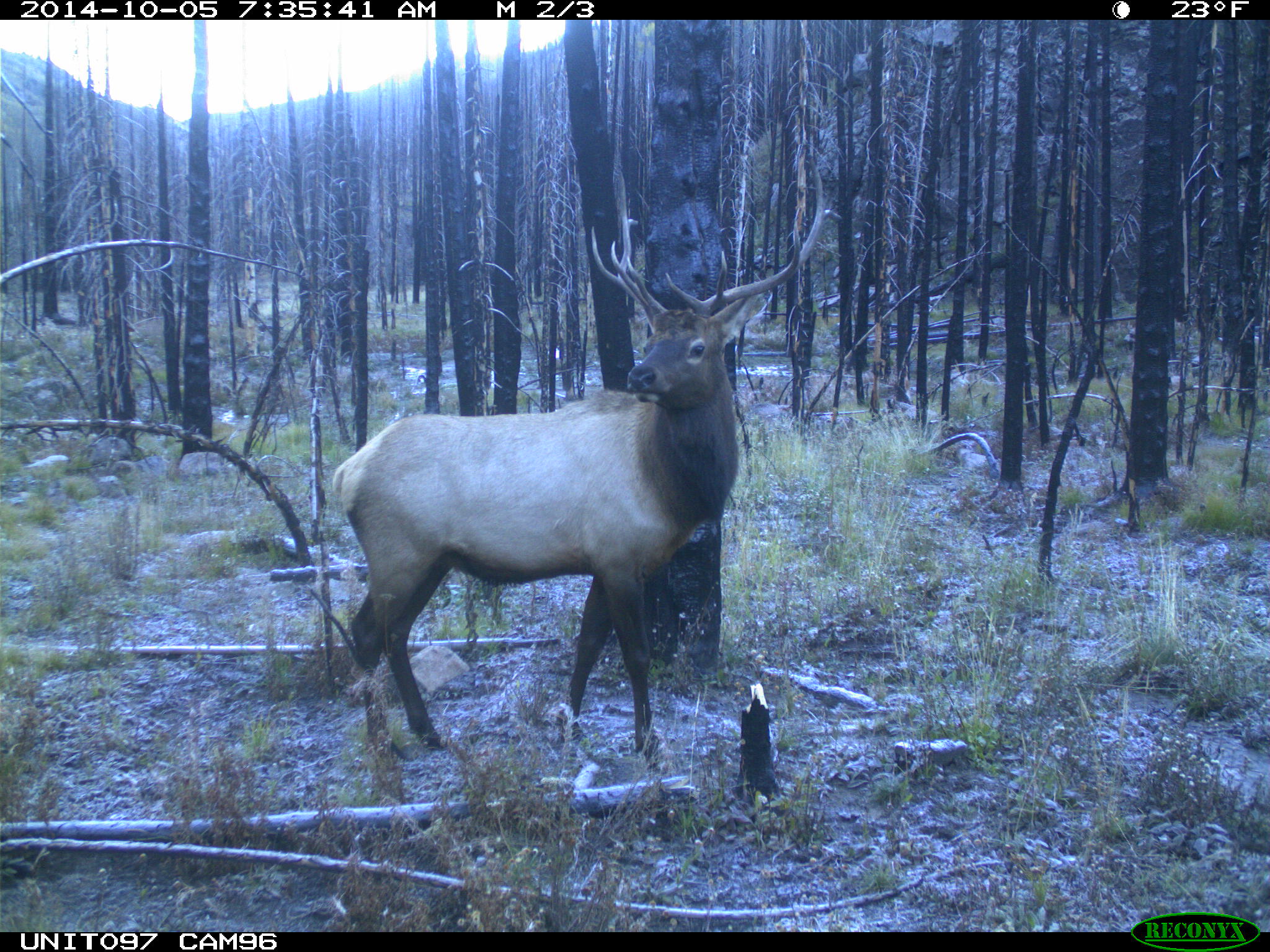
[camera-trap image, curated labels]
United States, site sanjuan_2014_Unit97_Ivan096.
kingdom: Animalia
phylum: Chordata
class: Mammalia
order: Artiodactyla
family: Cervidae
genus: Cervus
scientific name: Cervus elaphus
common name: red deer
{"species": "Cervus elaphus (red deer)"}